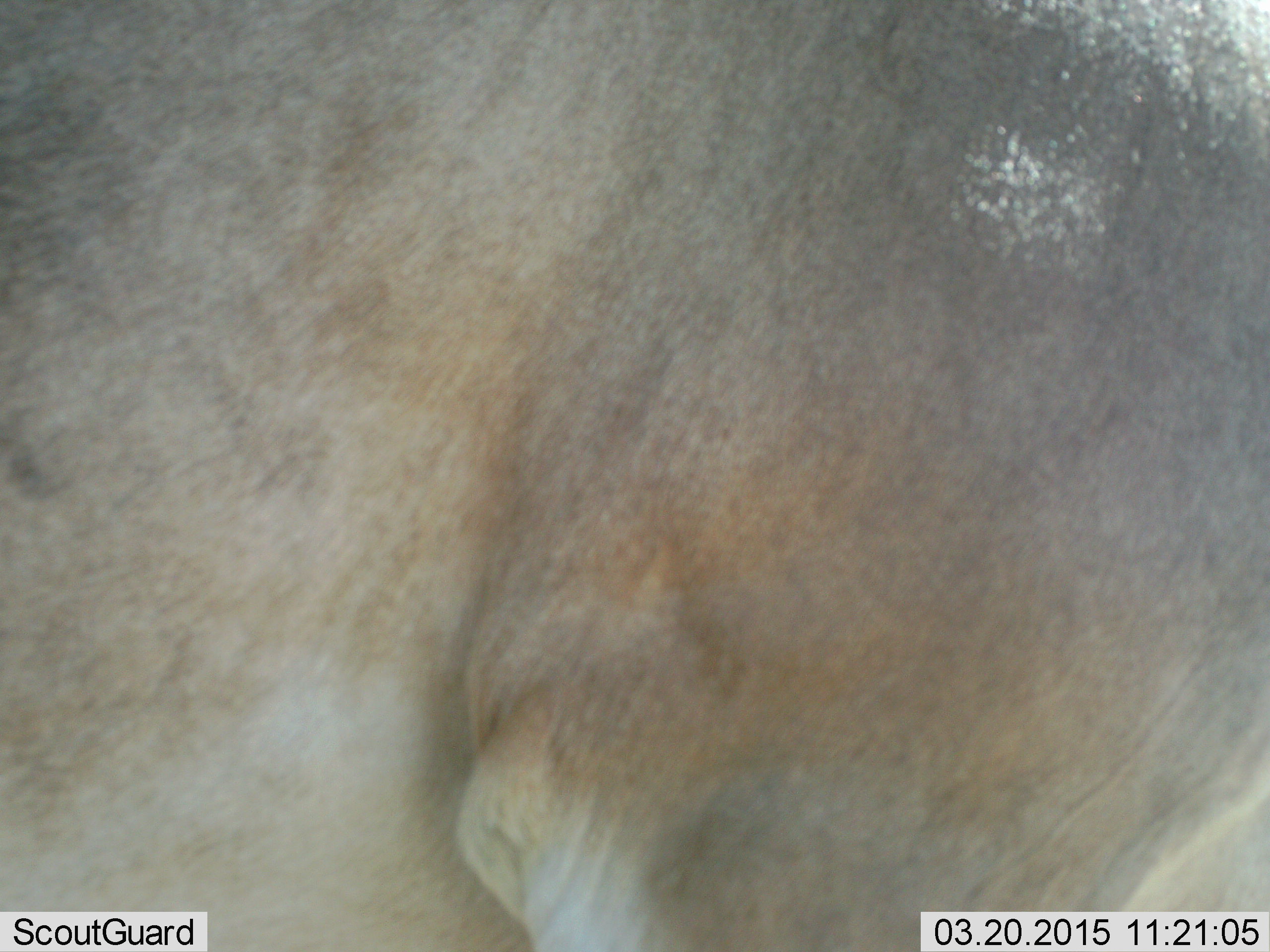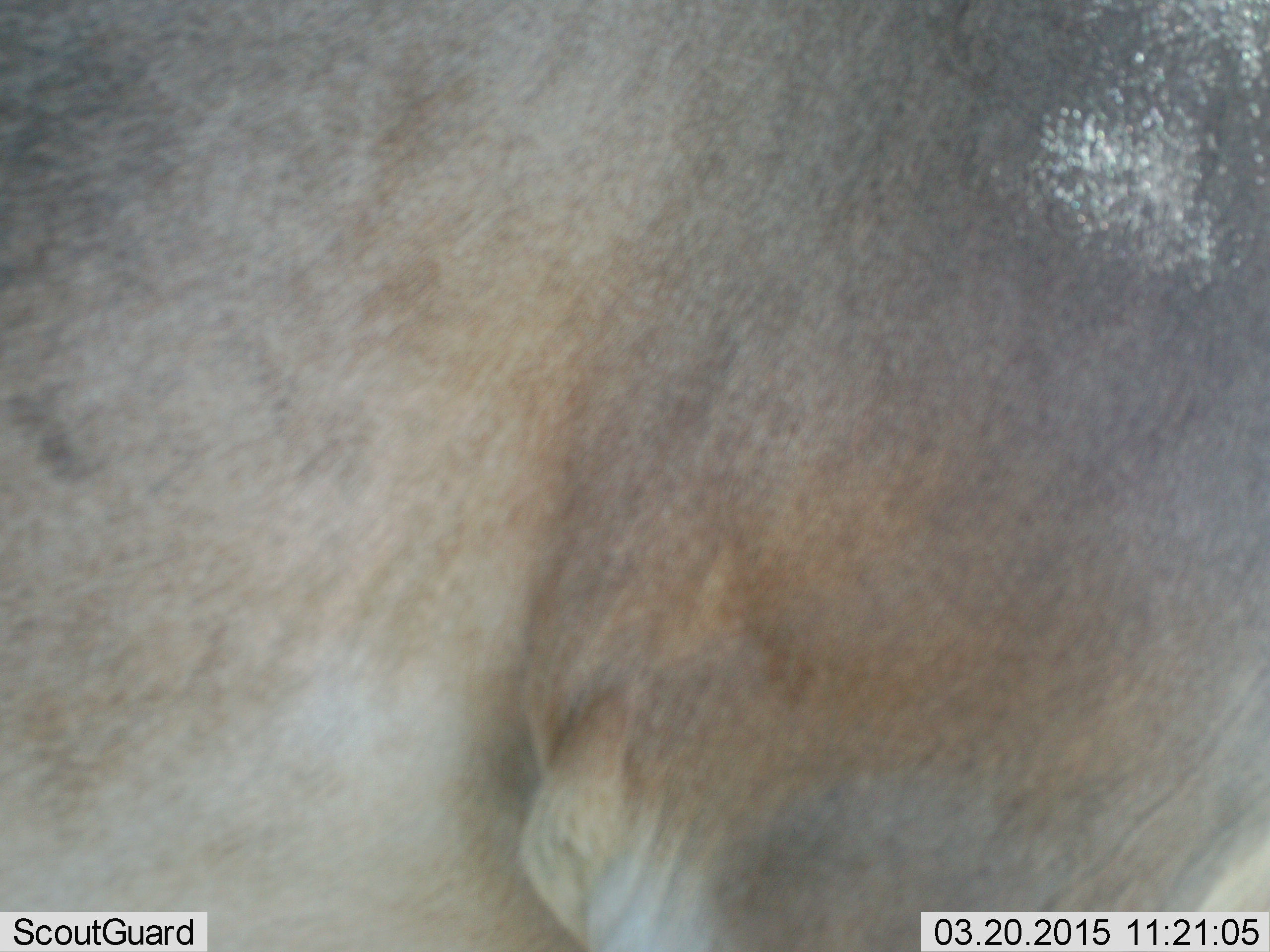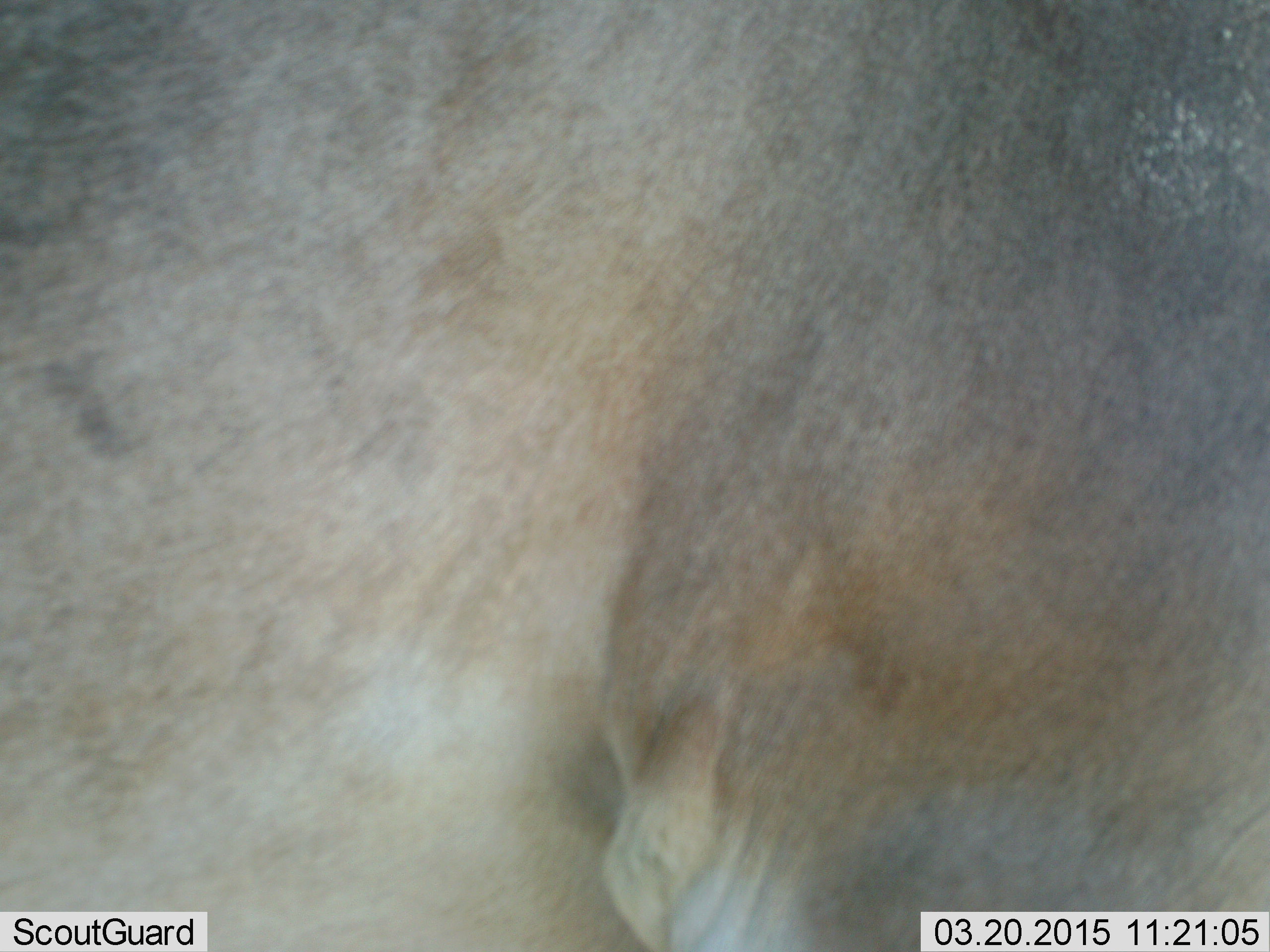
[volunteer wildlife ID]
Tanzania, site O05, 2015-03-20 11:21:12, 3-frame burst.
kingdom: Animalia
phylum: Chordata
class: Mammalia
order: Artiodactyla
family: Bovidae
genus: Connochaetes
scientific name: Connochaetes taurinus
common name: blue wildebeest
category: wildebeest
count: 1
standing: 100%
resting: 0%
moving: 11%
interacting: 0%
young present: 0%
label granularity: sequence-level